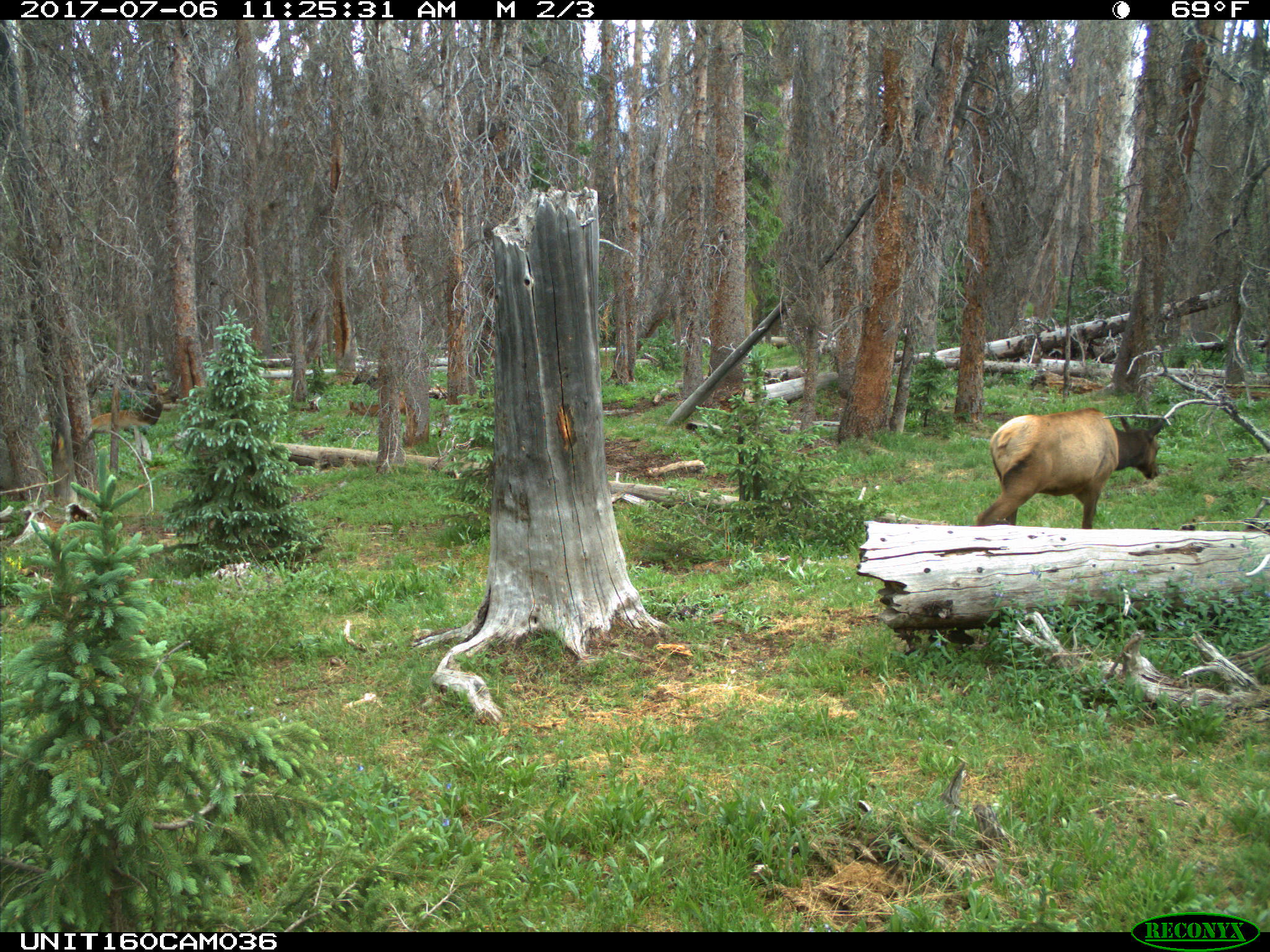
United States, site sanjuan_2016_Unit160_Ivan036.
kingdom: Animalia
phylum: Chordata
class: Mammalia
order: Artiodactyla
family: Cervidae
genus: Cervus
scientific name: Cervus elaphus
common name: red deer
Cervus elaphus (red deer).